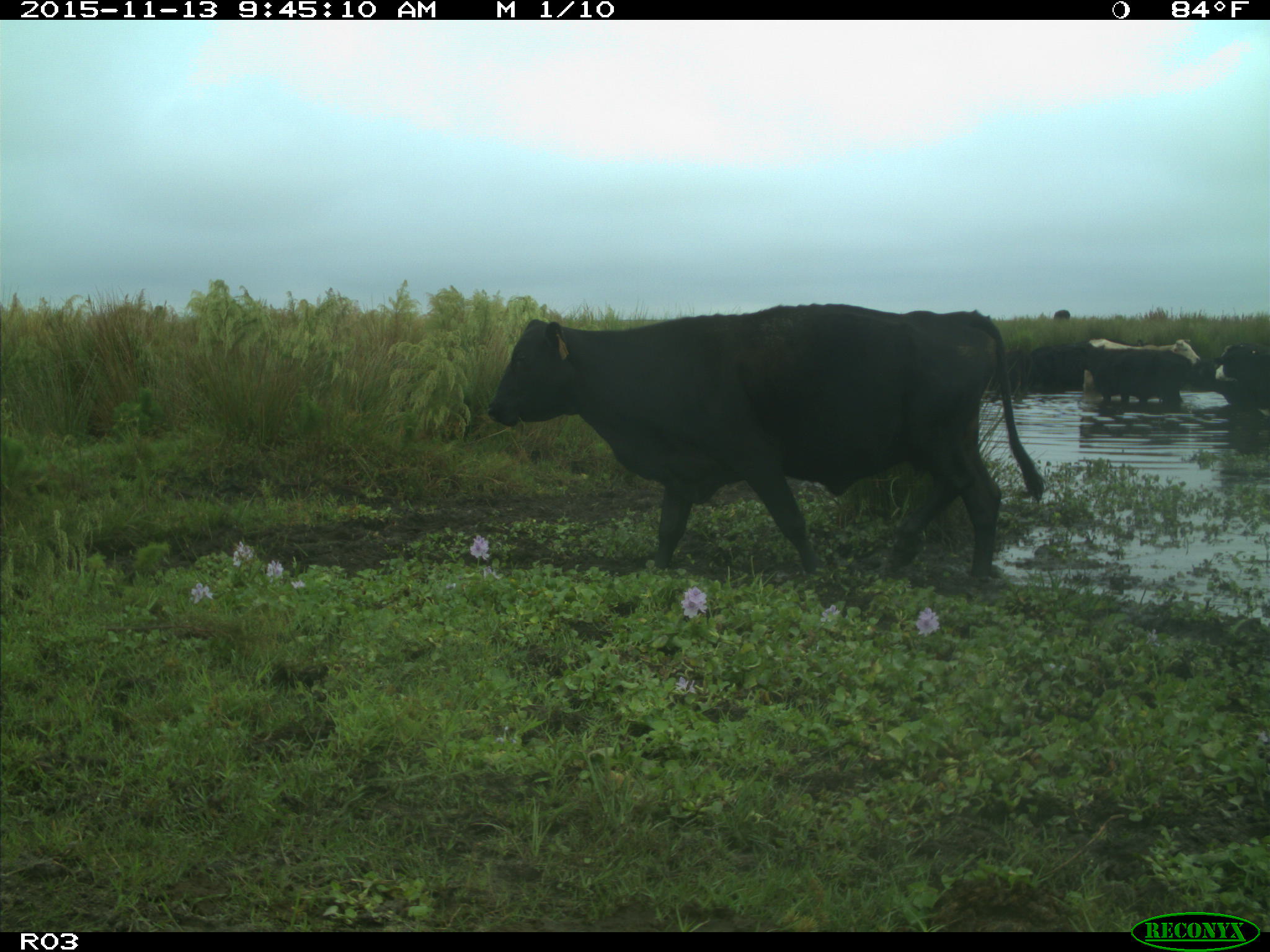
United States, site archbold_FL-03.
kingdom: Animalia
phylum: Chordata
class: Mammalia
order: Artiodactyla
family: Bovidae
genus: Bos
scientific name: Bos taurus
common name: domestic cow